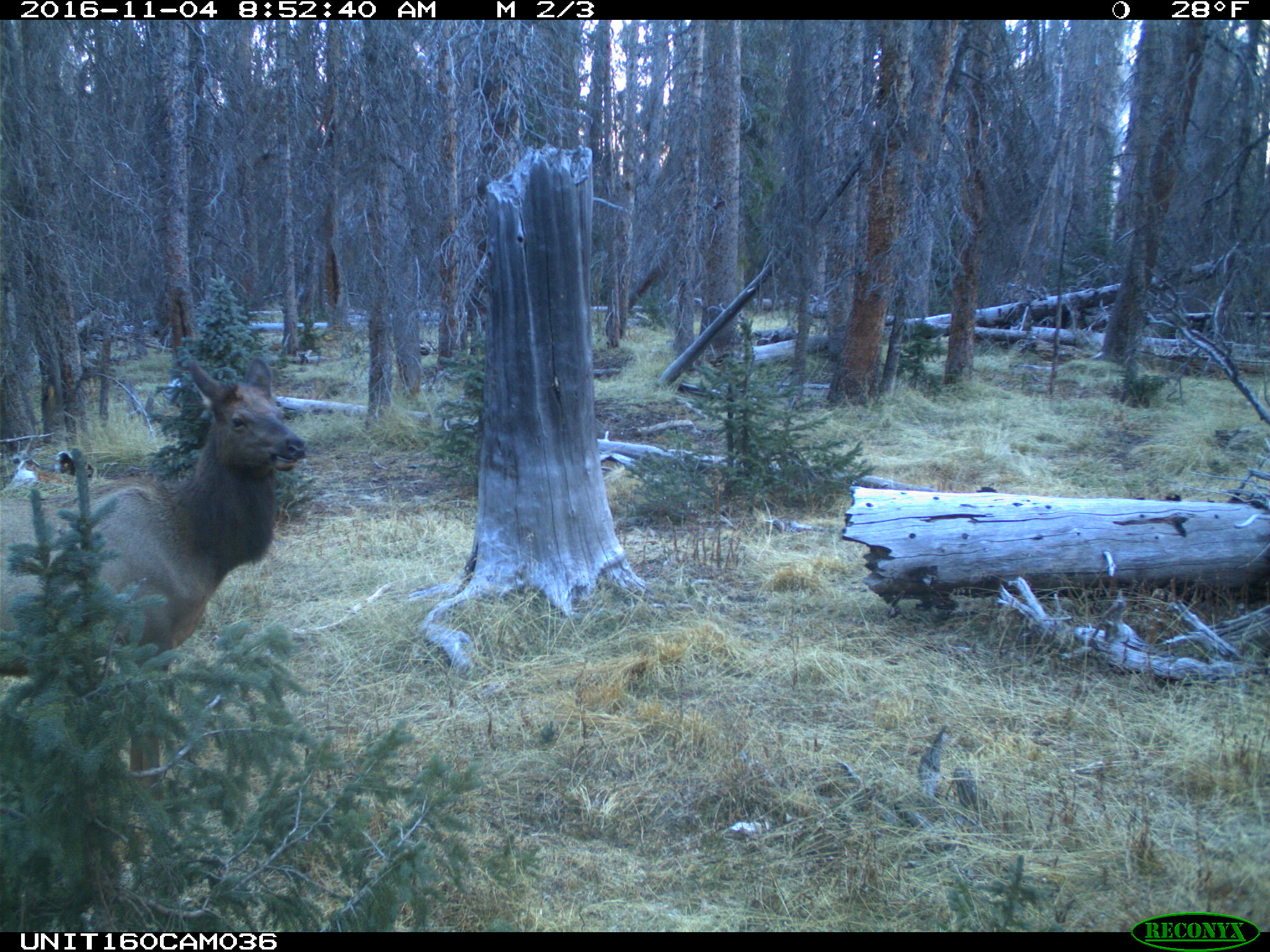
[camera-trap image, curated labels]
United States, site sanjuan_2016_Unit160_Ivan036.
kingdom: Animalia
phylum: Chordata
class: Mammalia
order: Artiodactyla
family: Cervidae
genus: Cervus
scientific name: Cervus elaphus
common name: red deer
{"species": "Cervus elaphus (red deer)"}